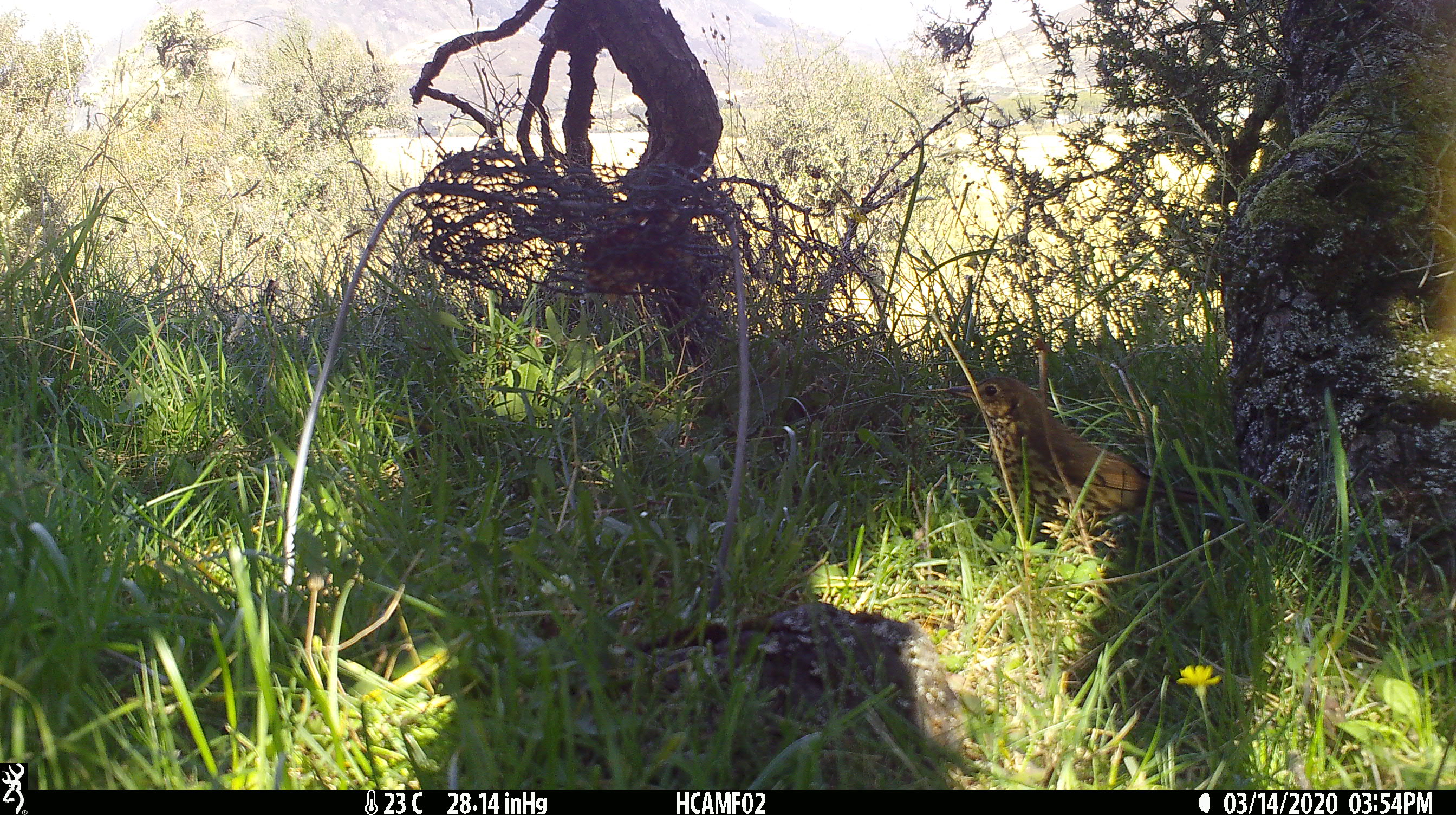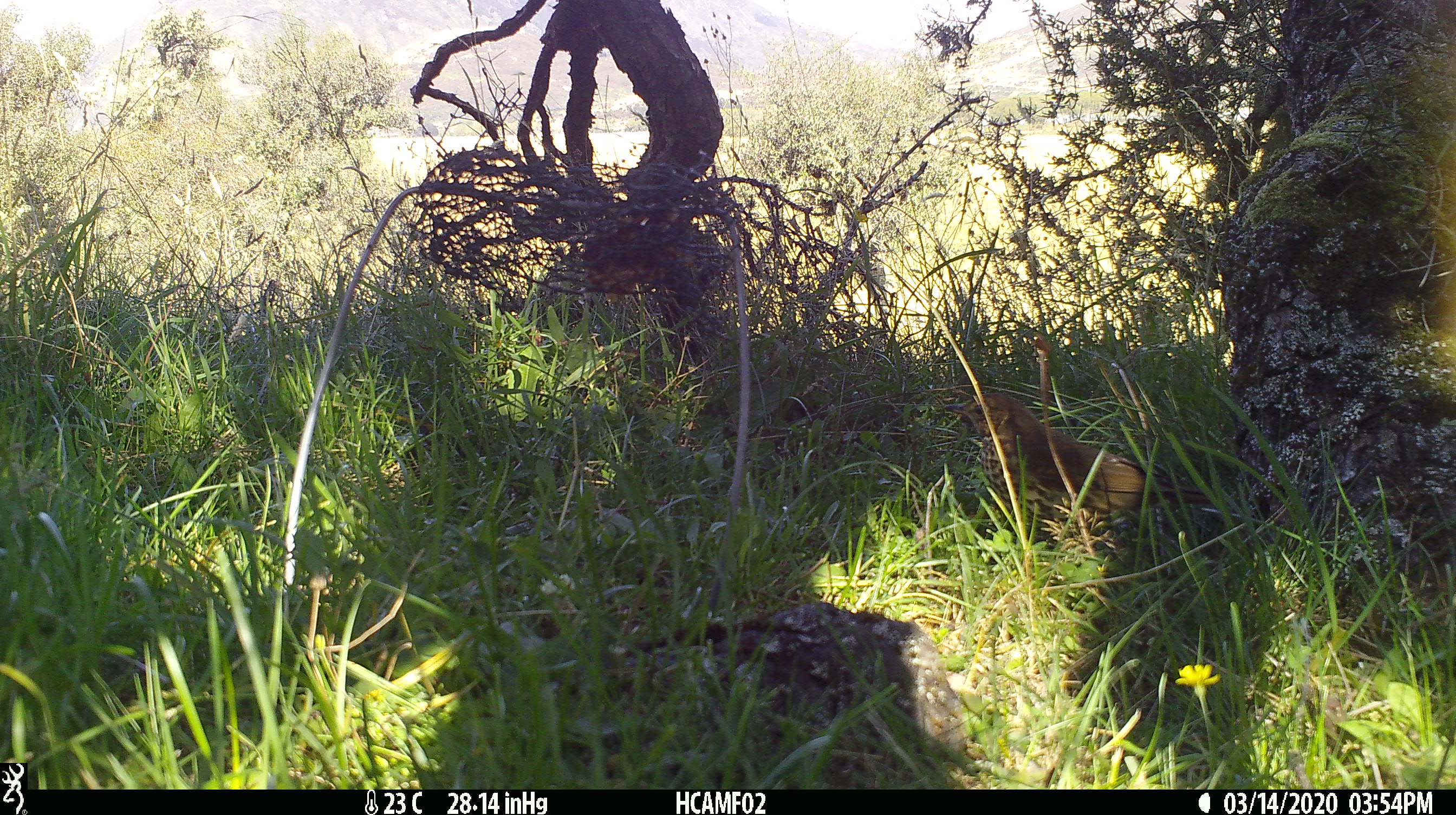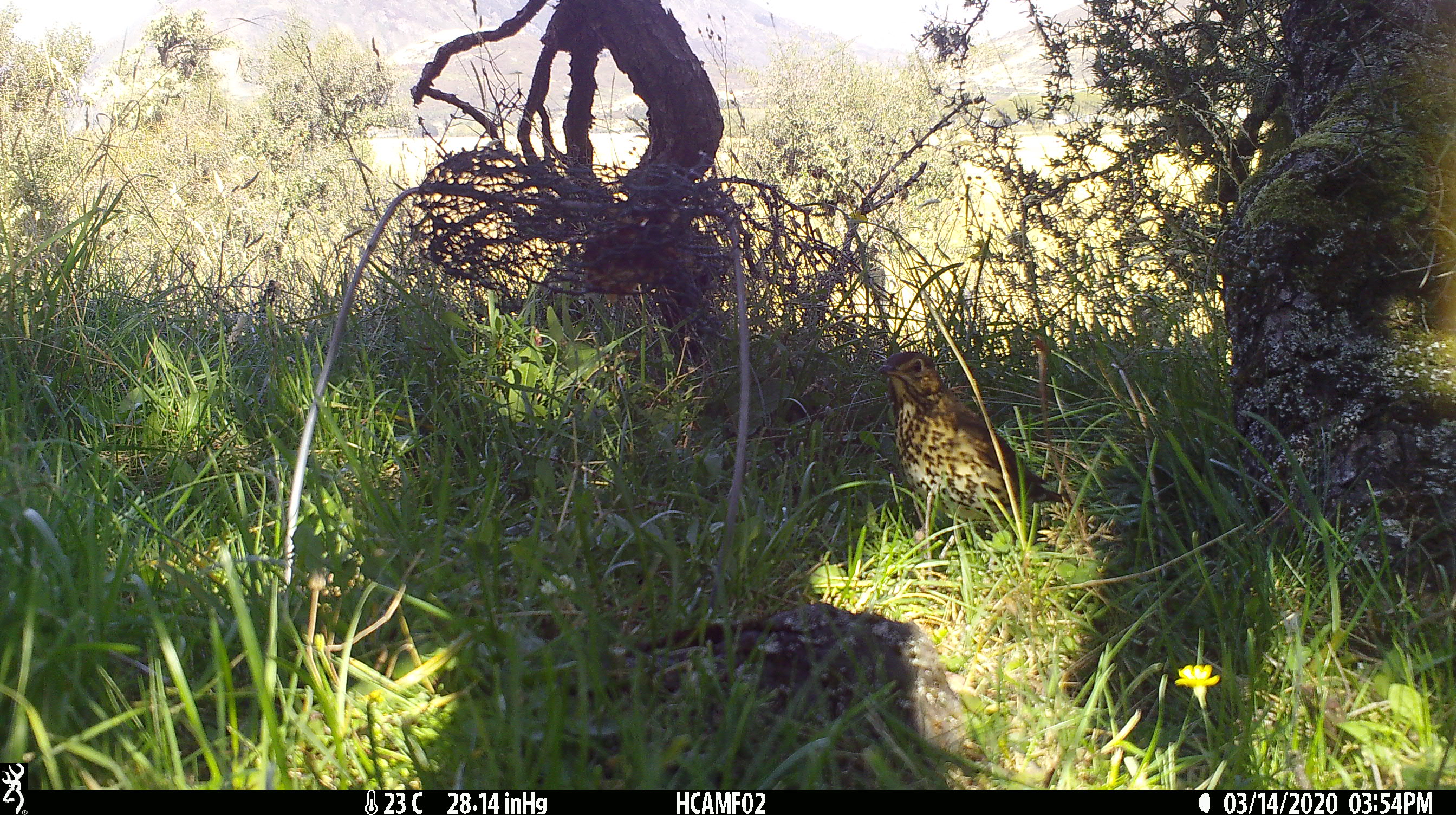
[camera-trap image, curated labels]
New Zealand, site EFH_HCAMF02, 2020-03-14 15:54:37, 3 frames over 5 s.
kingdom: Animalia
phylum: Chordata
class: Aves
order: Passeriformes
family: Turdidae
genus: Turdus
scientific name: Turdus philomelos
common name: song thrush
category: thrush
Thrush (song thrush) (Turdus philomelos).